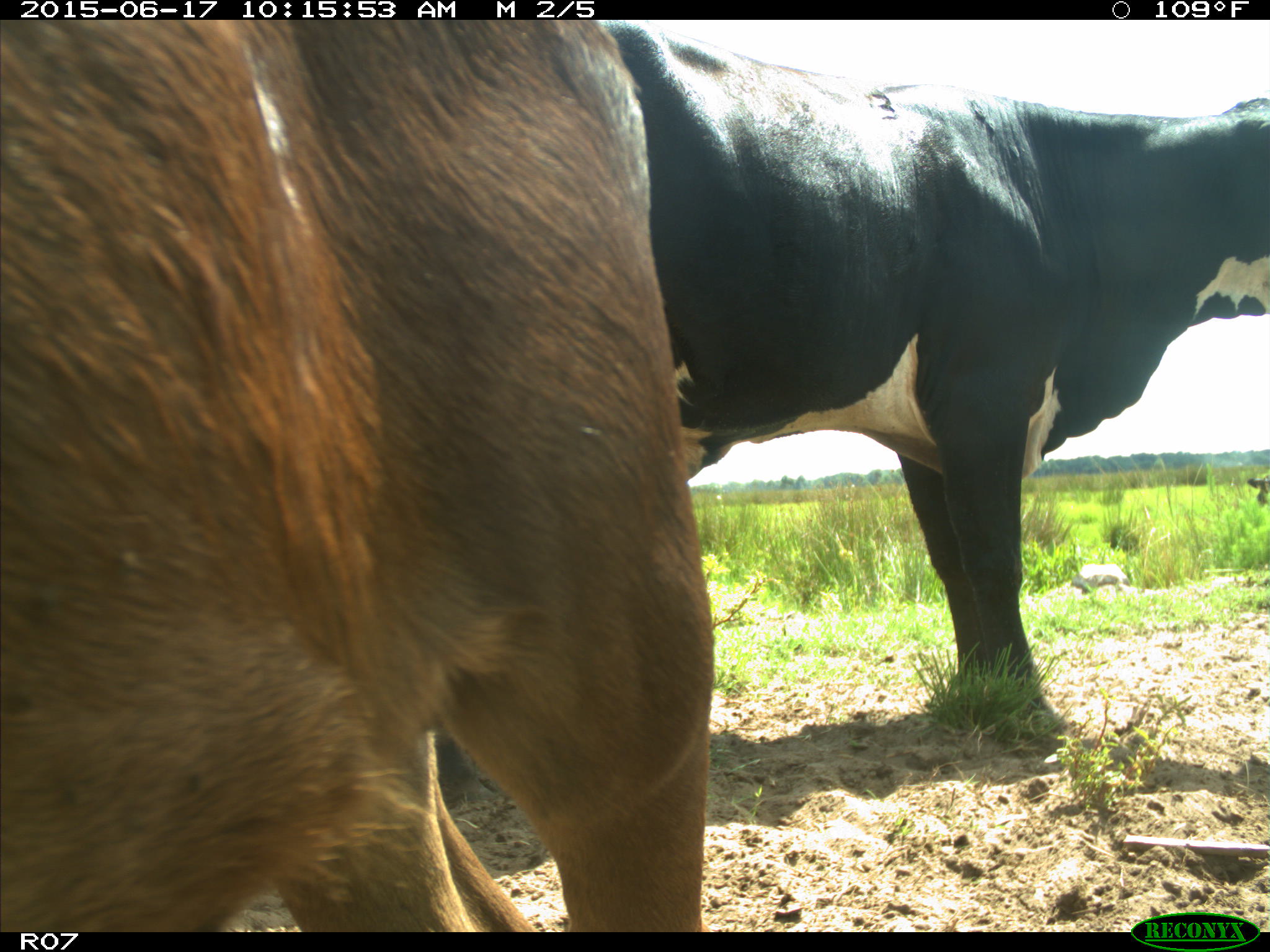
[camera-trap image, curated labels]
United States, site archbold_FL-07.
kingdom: Animalia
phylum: Chordata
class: Mammalia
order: Artiodactyla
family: Bovidae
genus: Bos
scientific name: Bos taurus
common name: domestic cow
Bos taurus (domestic cow).